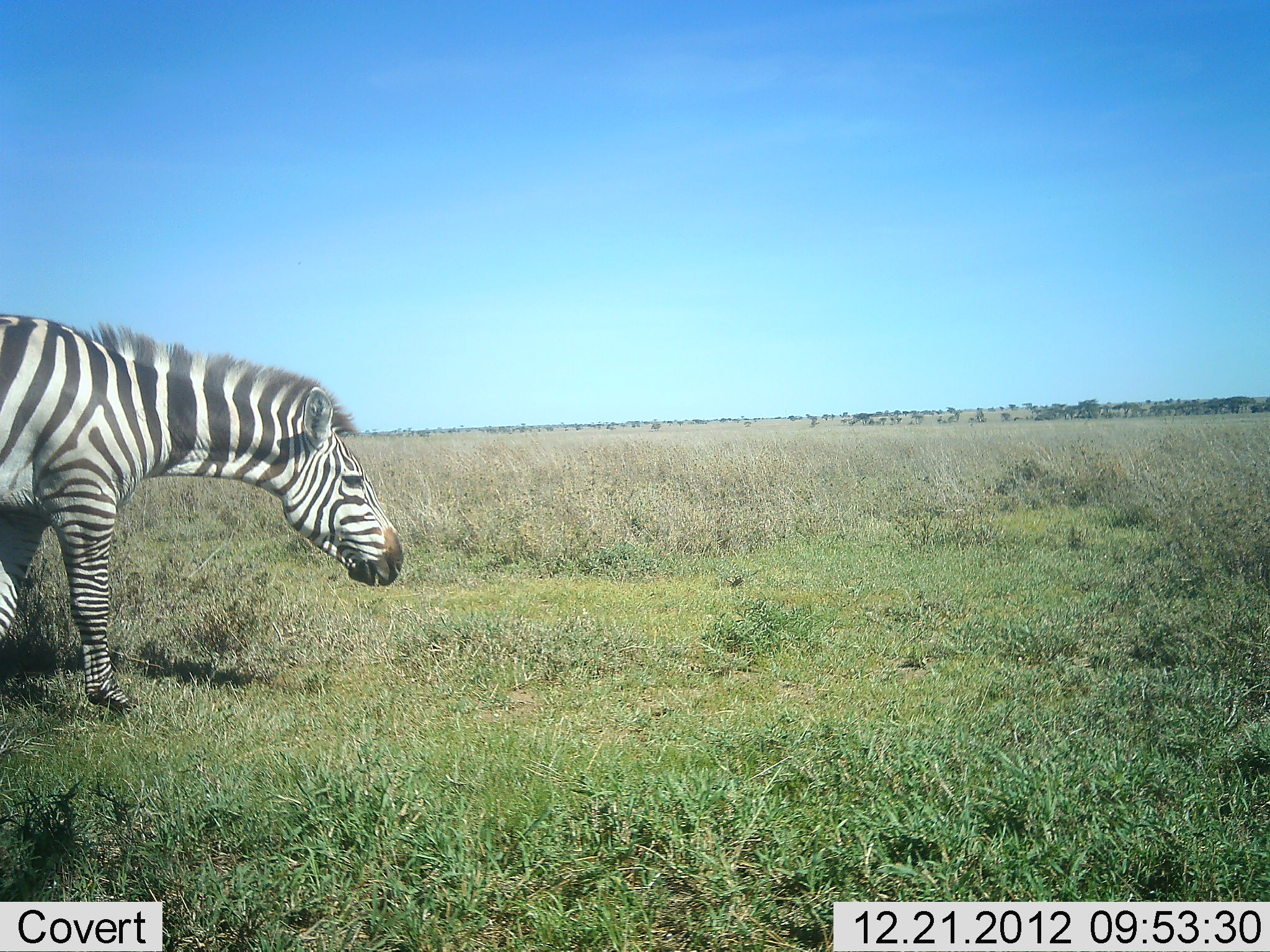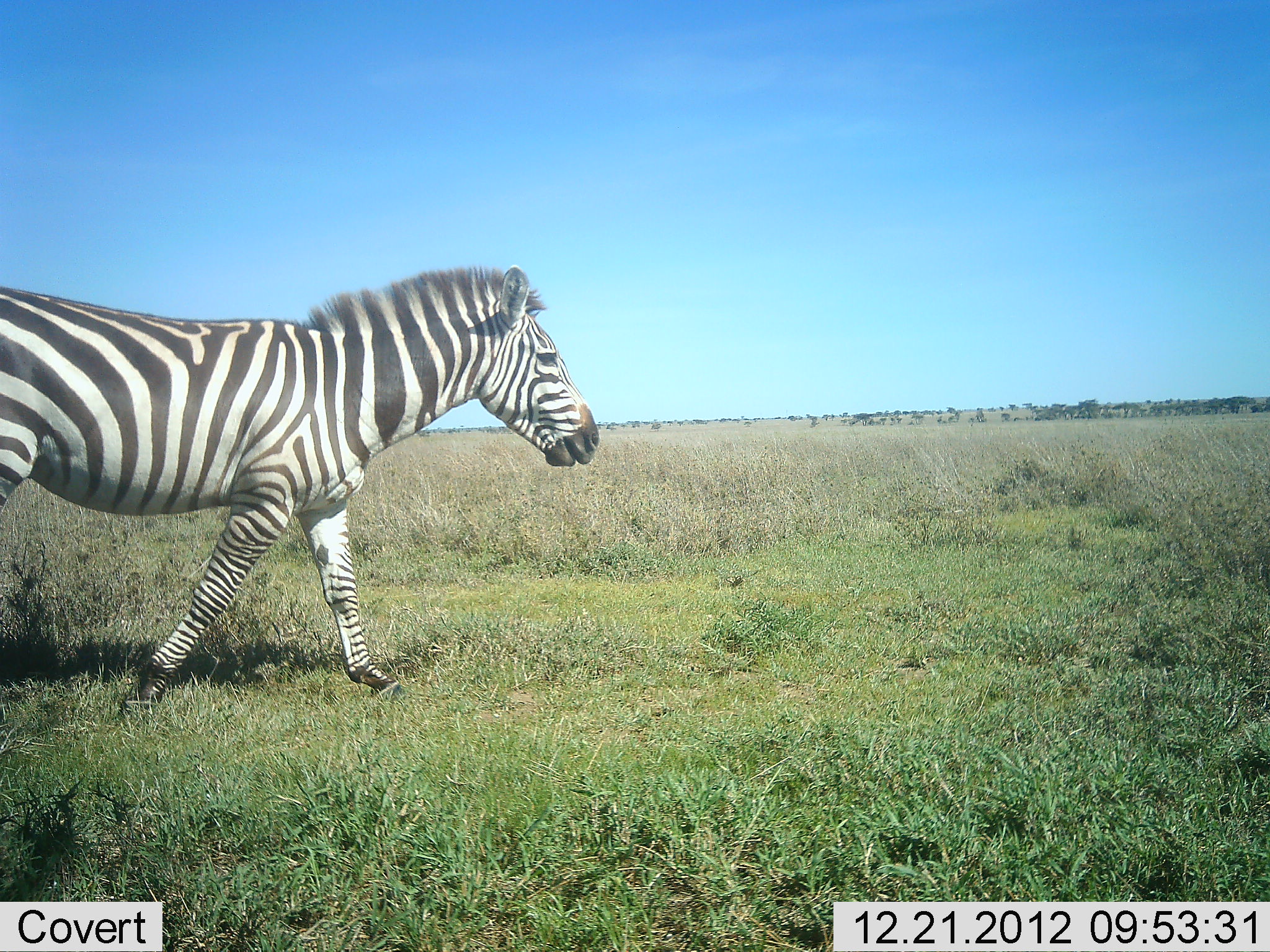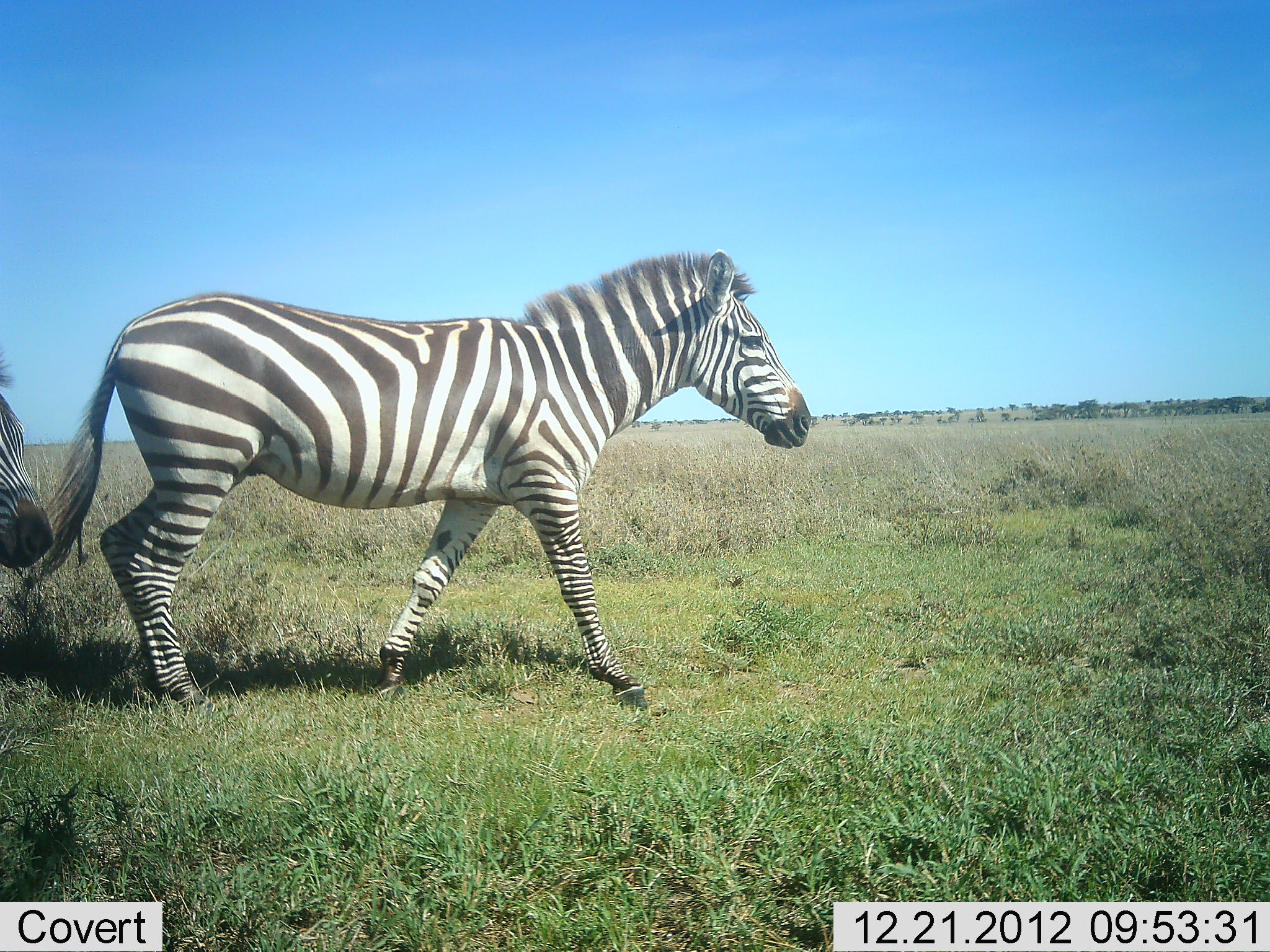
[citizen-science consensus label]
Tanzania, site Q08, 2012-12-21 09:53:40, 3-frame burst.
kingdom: Animalia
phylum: Chordata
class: Mammalia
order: Perissodactyla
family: Equidae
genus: Equus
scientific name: Equus quagga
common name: plains zebra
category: zebra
Zebra (plains zebra) (Equus quagga), count 1. Behavior (volunteer vote fractions): standing 0%, resting 0%, moving 100%, interacting 0%. Young present (vote fraction): 0%. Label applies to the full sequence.